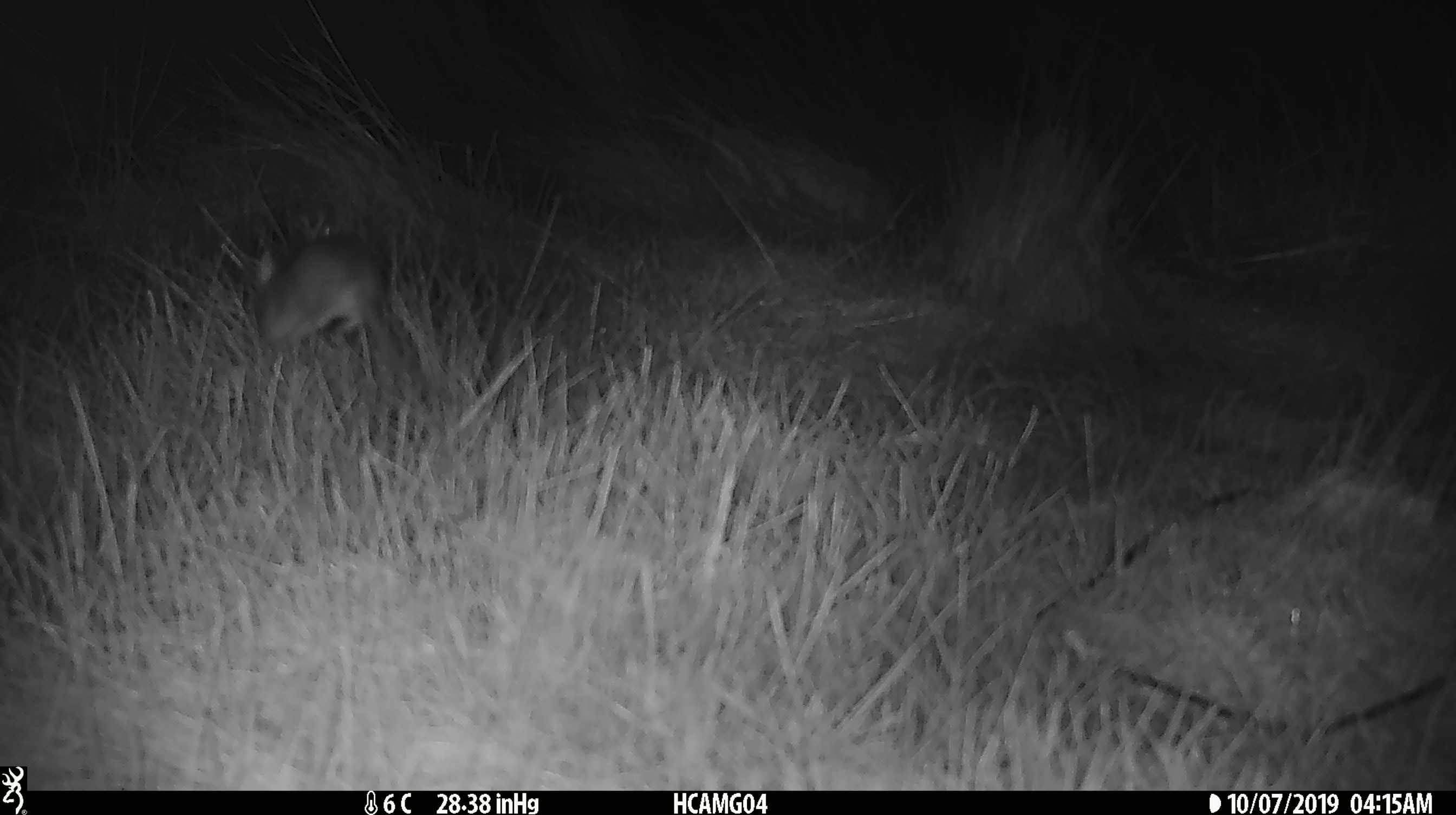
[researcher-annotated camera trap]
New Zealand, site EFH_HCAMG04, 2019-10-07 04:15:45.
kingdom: Animalia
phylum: Chordata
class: Mammalia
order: Rodentia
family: Muridae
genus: Mus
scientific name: Mus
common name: mouse